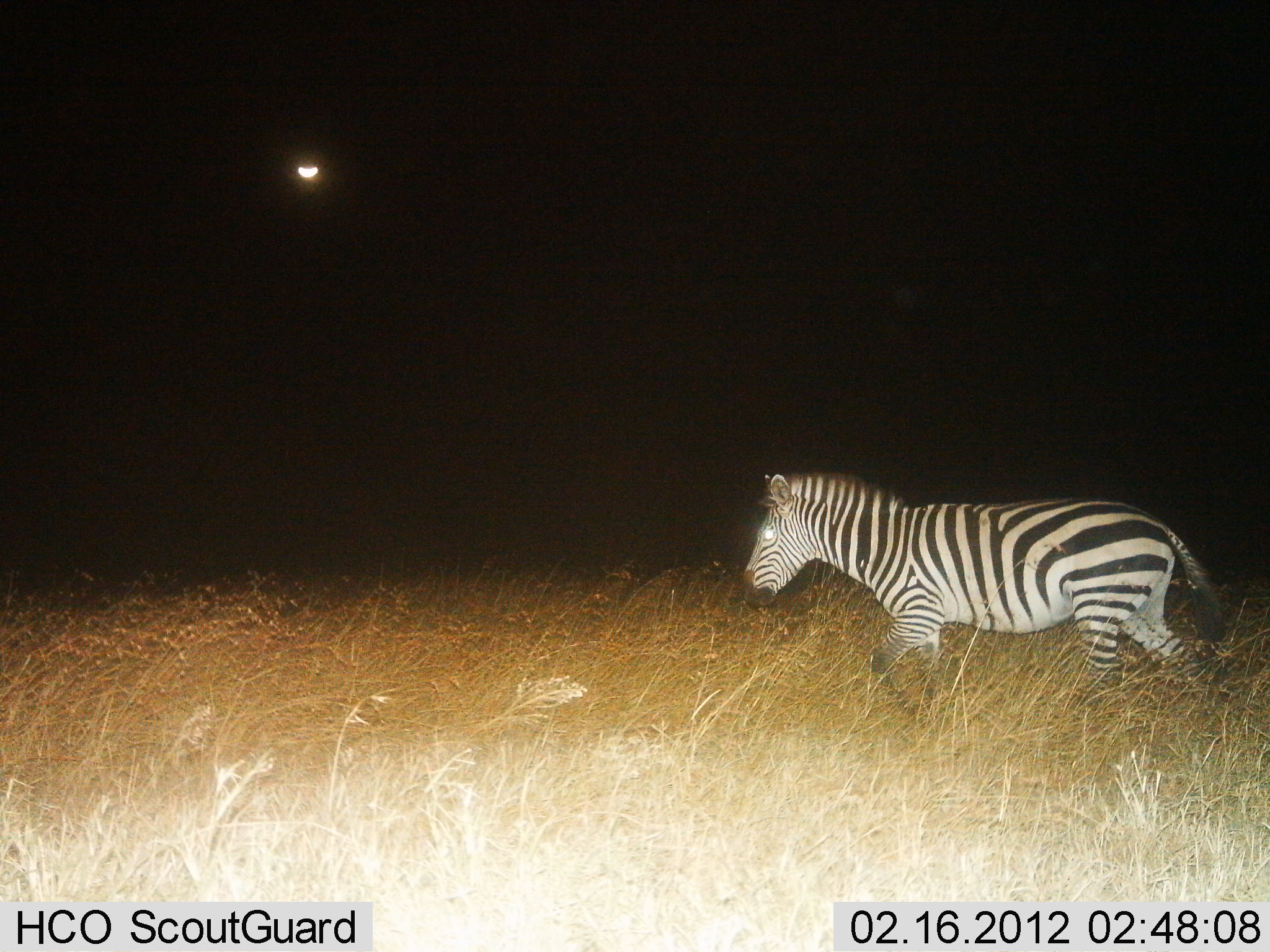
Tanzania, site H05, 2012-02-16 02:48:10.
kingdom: Animalia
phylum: Chordata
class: Mammalia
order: Perissodactyla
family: Equidae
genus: Equus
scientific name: Equus quagga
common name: plains zebra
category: zebra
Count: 1.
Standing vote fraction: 9%.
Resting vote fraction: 0%.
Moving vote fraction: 96%.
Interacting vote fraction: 0%.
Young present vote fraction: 0%.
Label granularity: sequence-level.